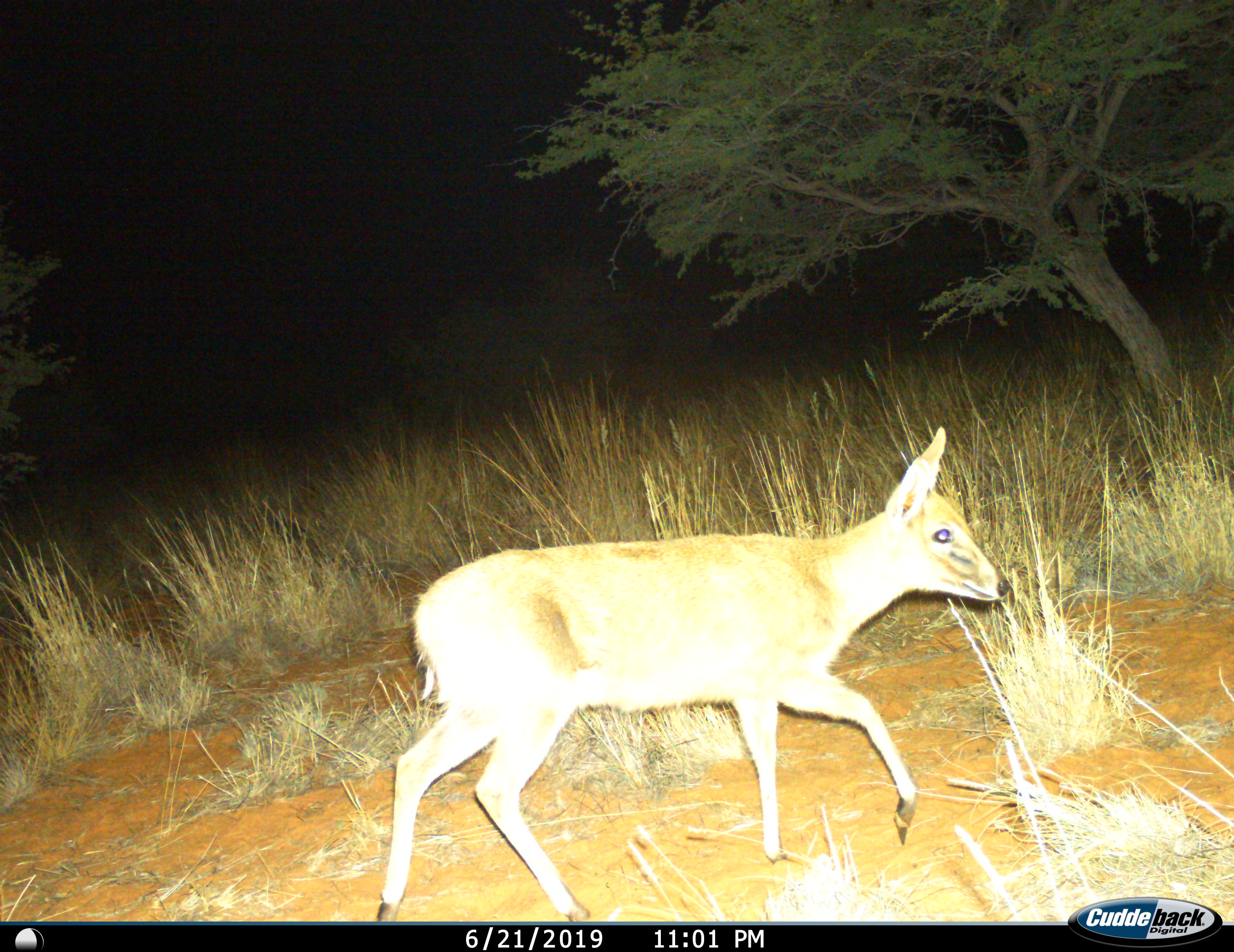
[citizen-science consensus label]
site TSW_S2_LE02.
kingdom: Animalia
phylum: Chordata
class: Mammalia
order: Artiodactyla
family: Bovidae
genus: Sylvicapra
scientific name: Sylvicapra grimmia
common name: common duiker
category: duikercommongrey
Duikercommongrey (common duiker) (Sylvicapra grimmia), count 1. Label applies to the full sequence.